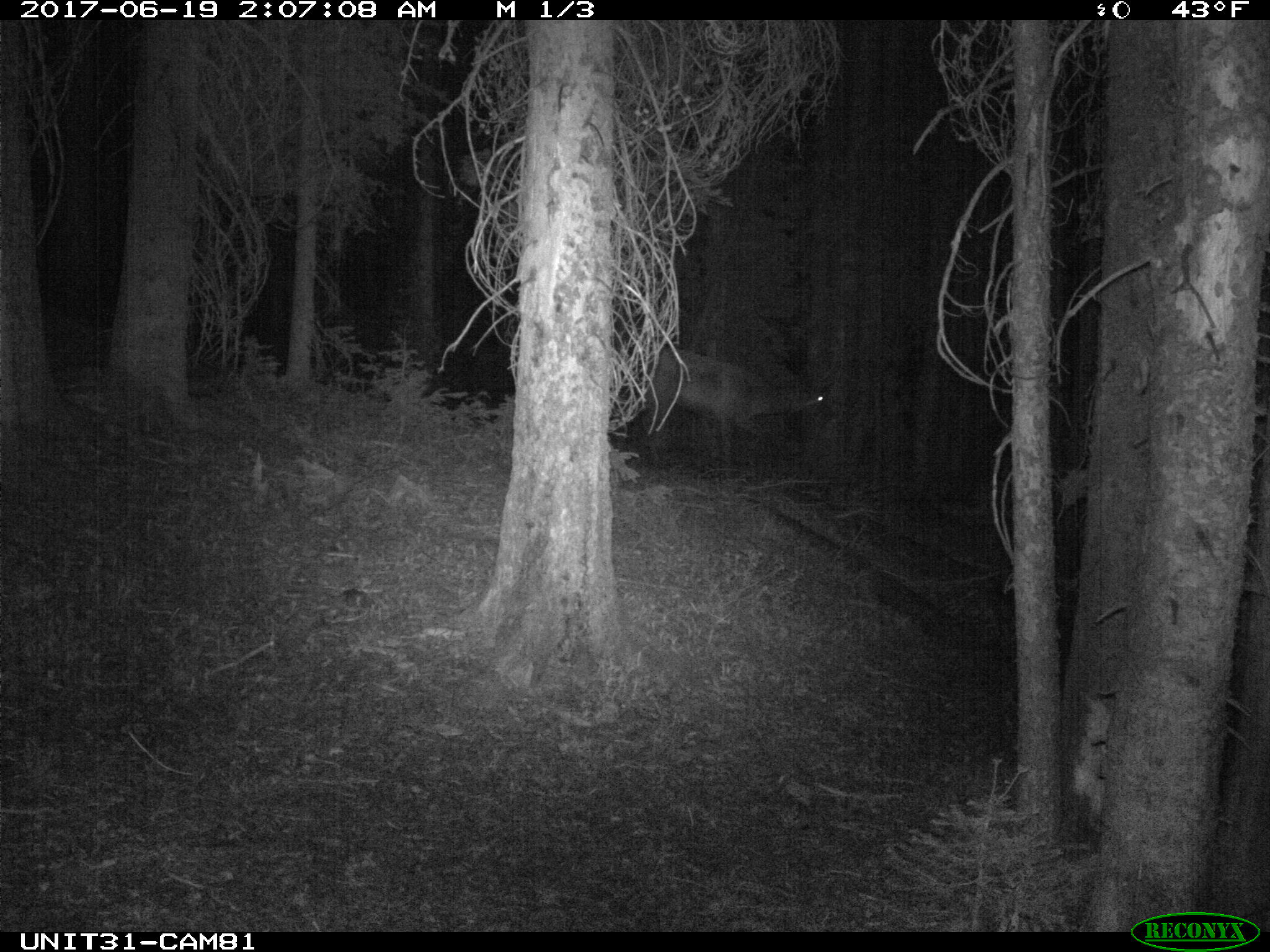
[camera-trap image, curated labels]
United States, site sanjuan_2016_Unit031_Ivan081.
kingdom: Animalia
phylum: Chordata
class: Mammalia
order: Artiodactyla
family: Cervidae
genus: Cervus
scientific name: Cervus elaphus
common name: red deer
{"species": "Cervus elaphus (red deer)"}